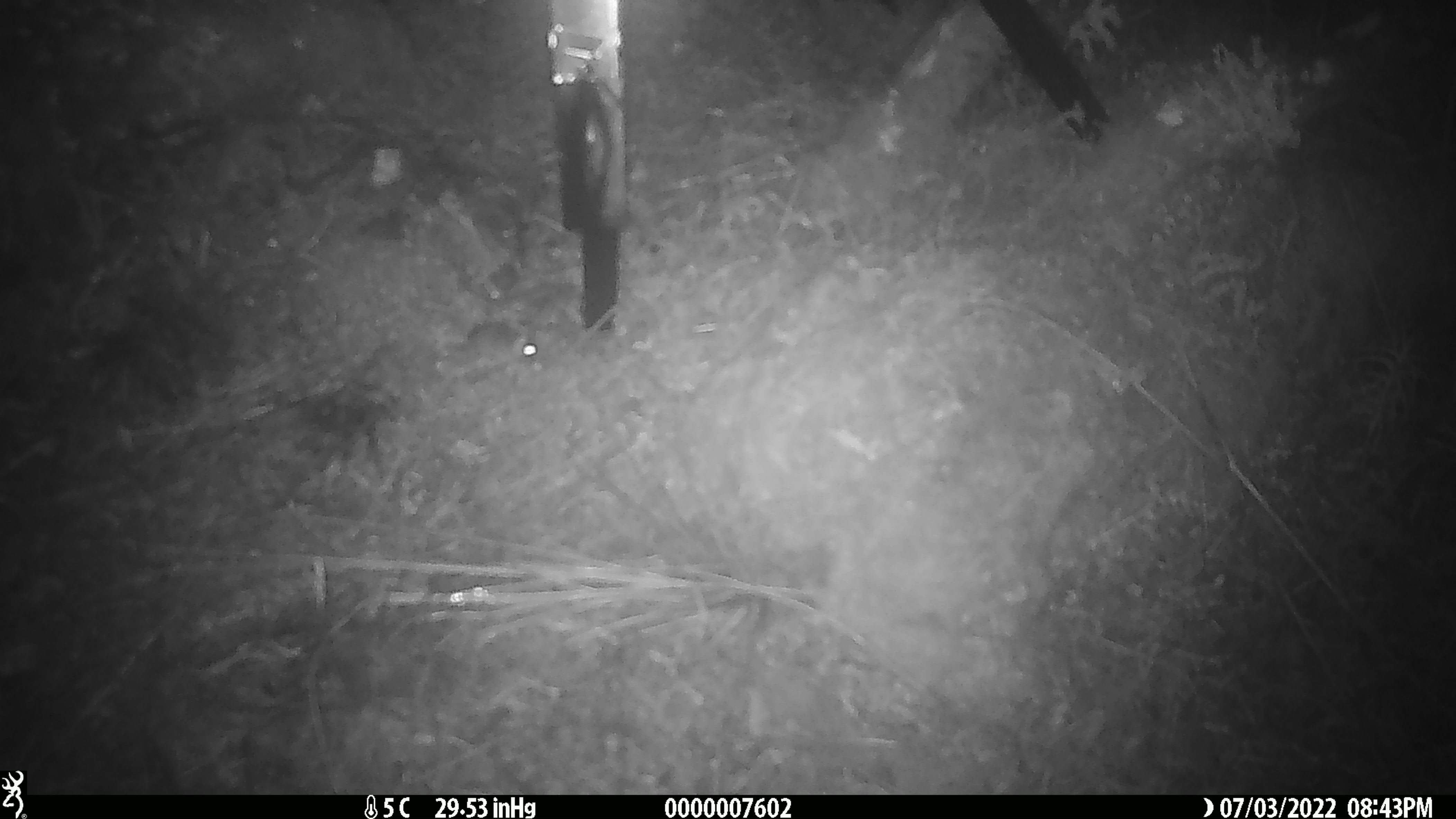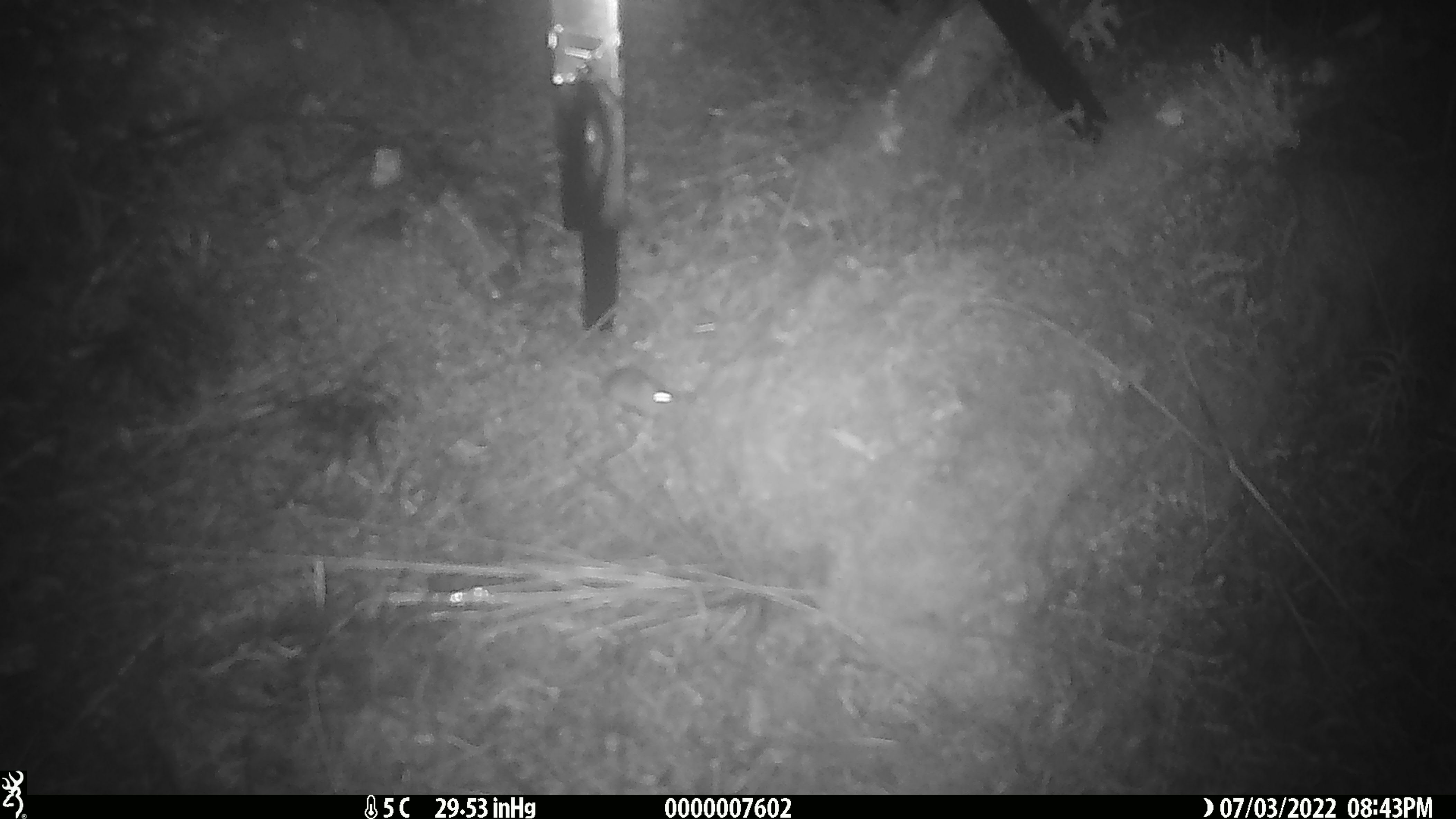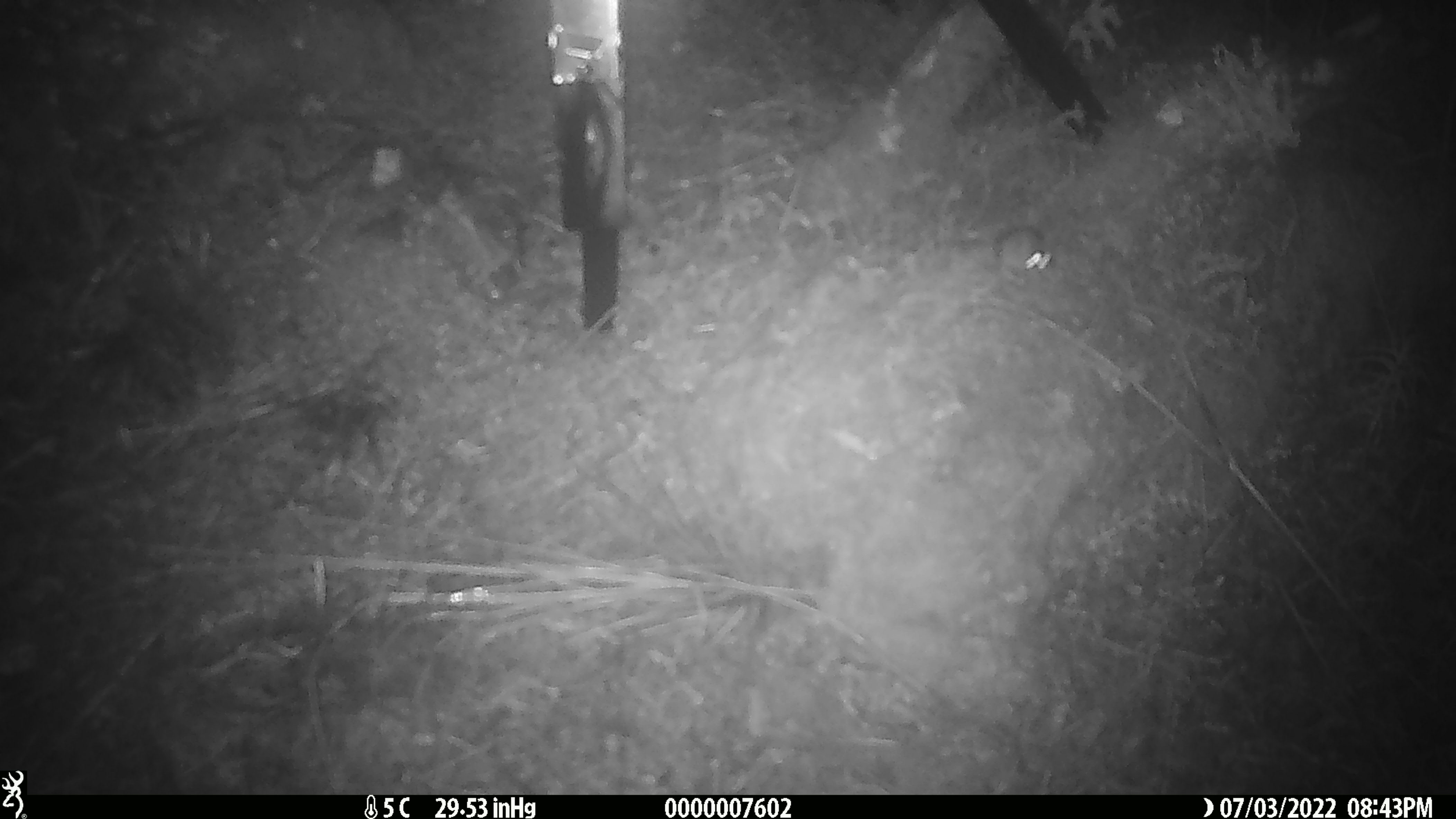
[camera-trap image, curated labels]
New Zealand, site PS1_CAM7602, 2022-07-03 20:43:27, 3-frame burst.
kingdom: Animalia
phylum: Chordata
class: Mammalia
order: Rodentia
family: Muridae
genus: Mus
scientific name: Mus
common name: mouse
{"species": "mouse (Mus)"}